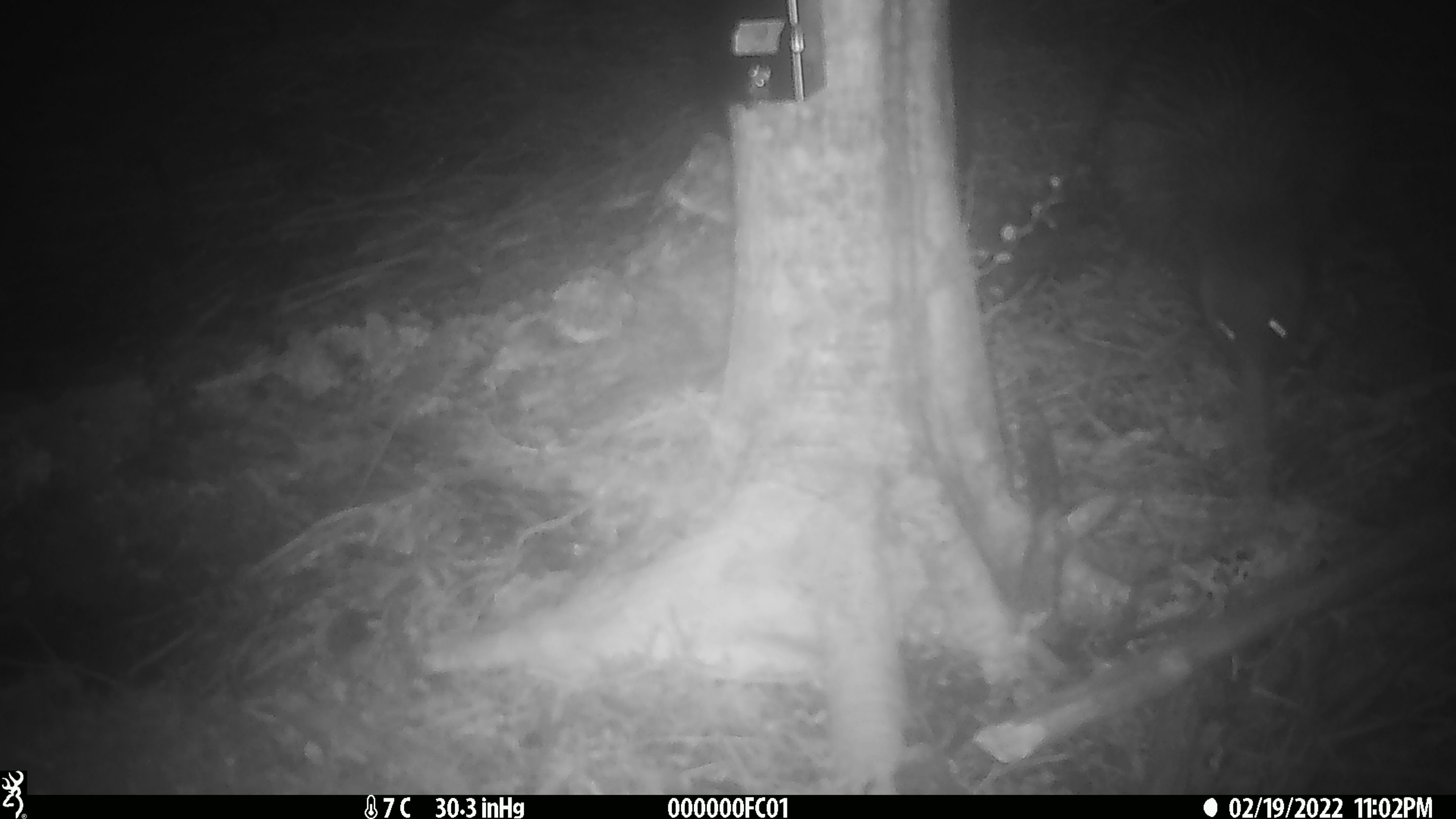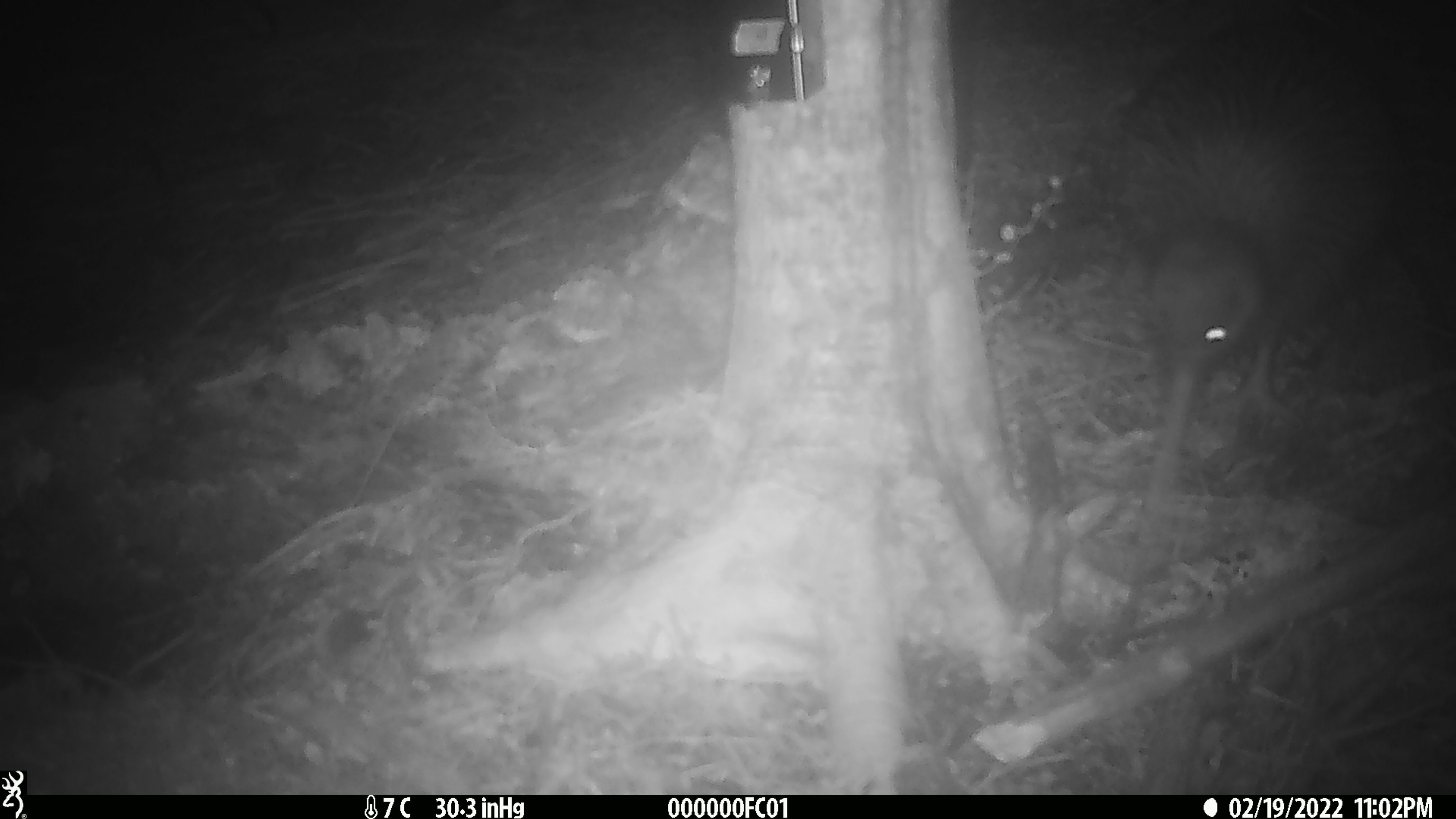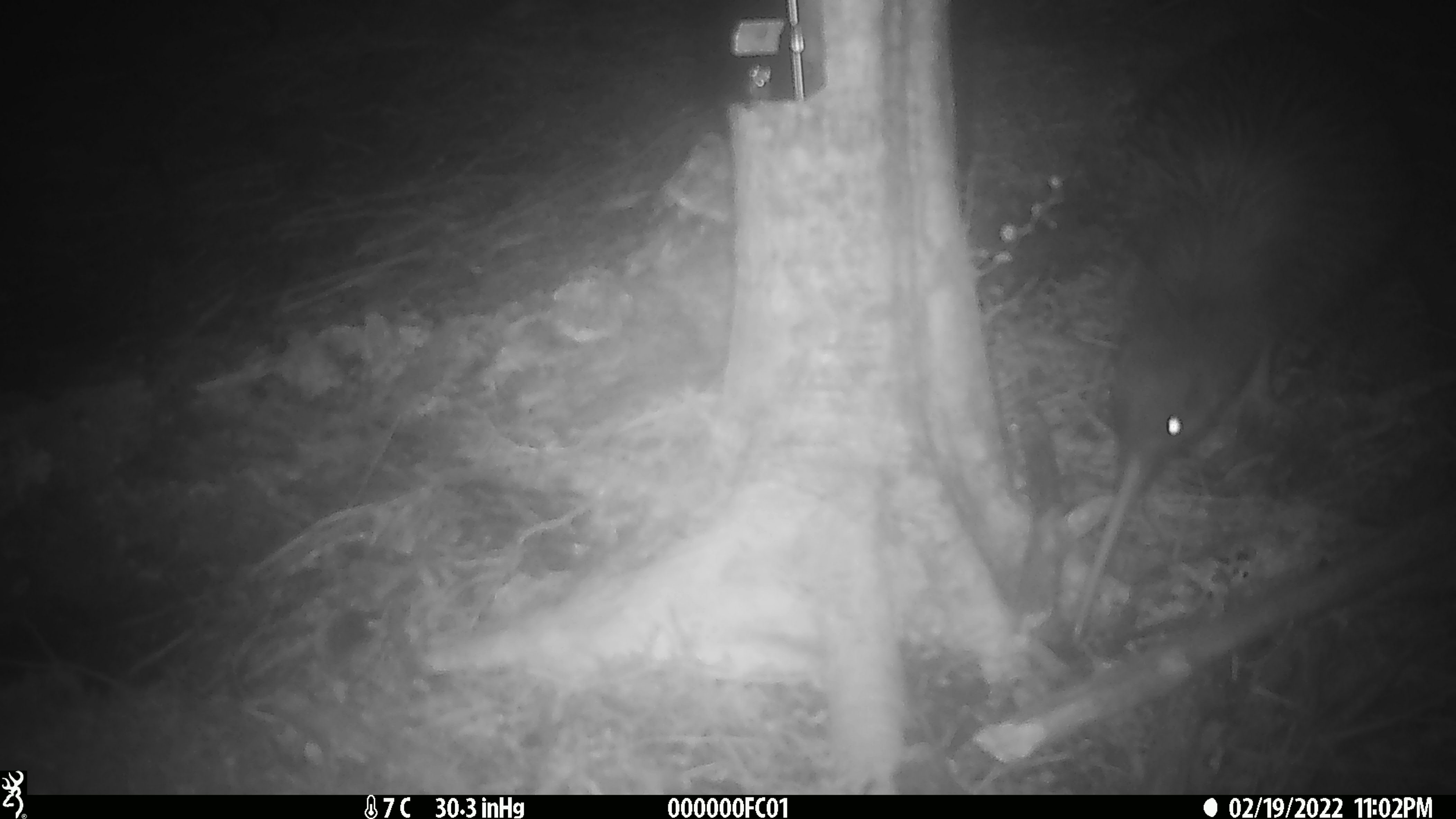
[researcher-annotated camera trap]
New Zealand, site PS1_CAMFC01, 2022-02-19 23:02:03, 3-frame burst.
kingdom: Animalia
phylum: Chordata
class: Aves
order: Apterygiformes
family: Apterygidae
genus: Apteryx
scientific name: Apteryx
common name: kiwi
Kiwi (Apteryx).